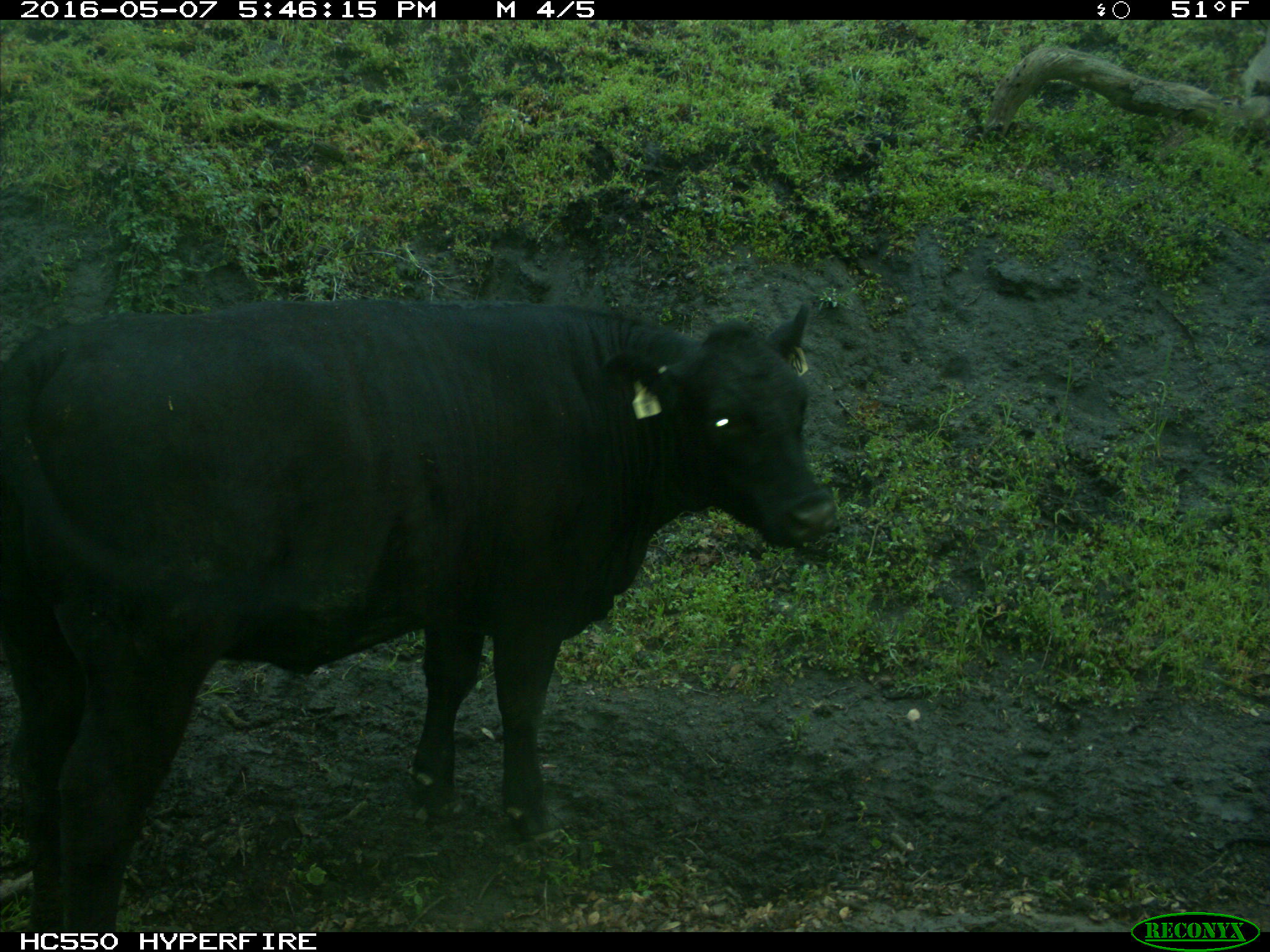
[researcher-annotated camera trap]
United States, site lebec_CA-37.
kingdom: Animalia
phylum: Chordata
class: Mammalia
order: Artiodactyla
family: Bovidae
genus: Bos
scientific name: Bos taurus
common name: domestic cow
Bos taurus (domestic cow).